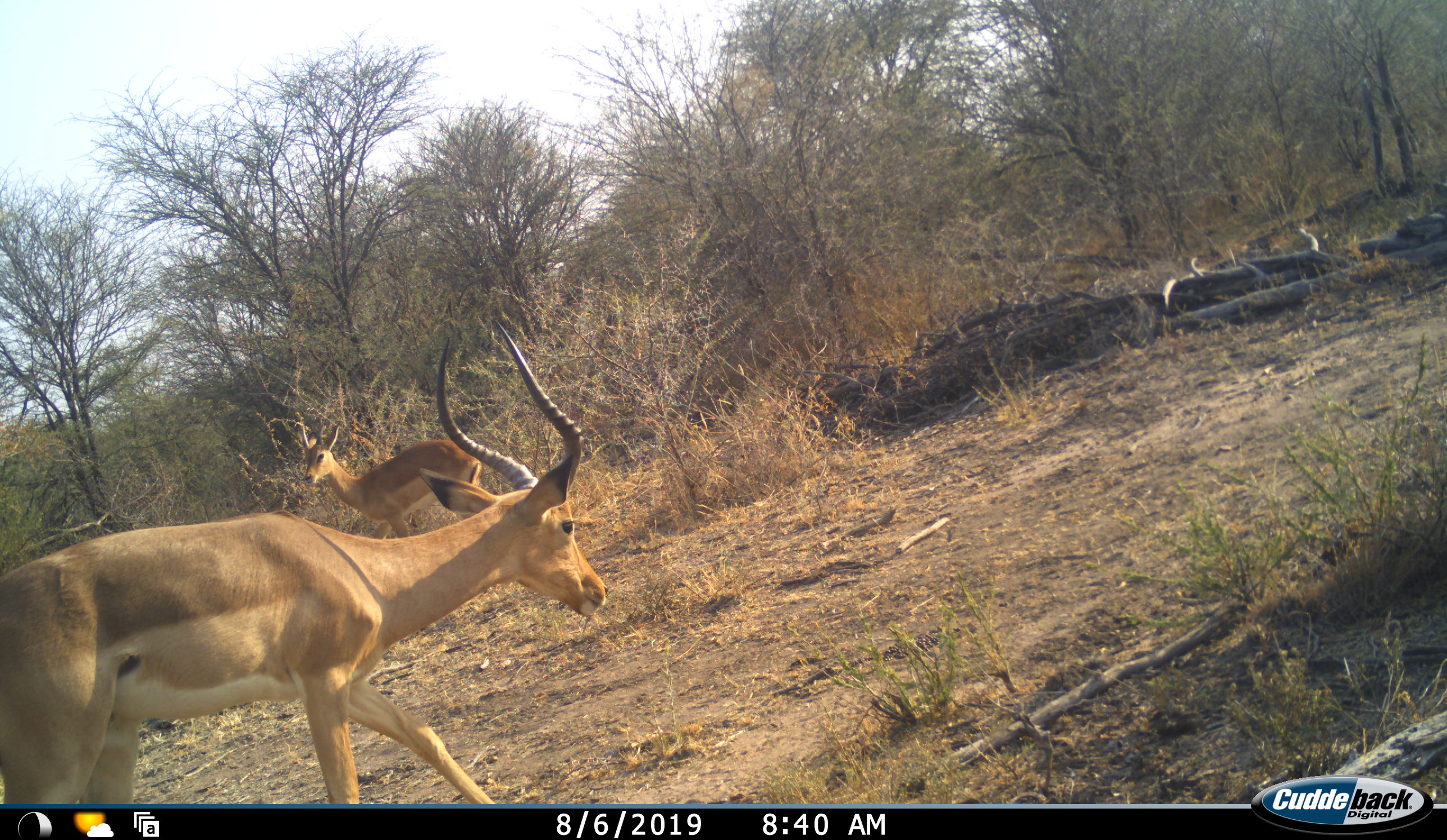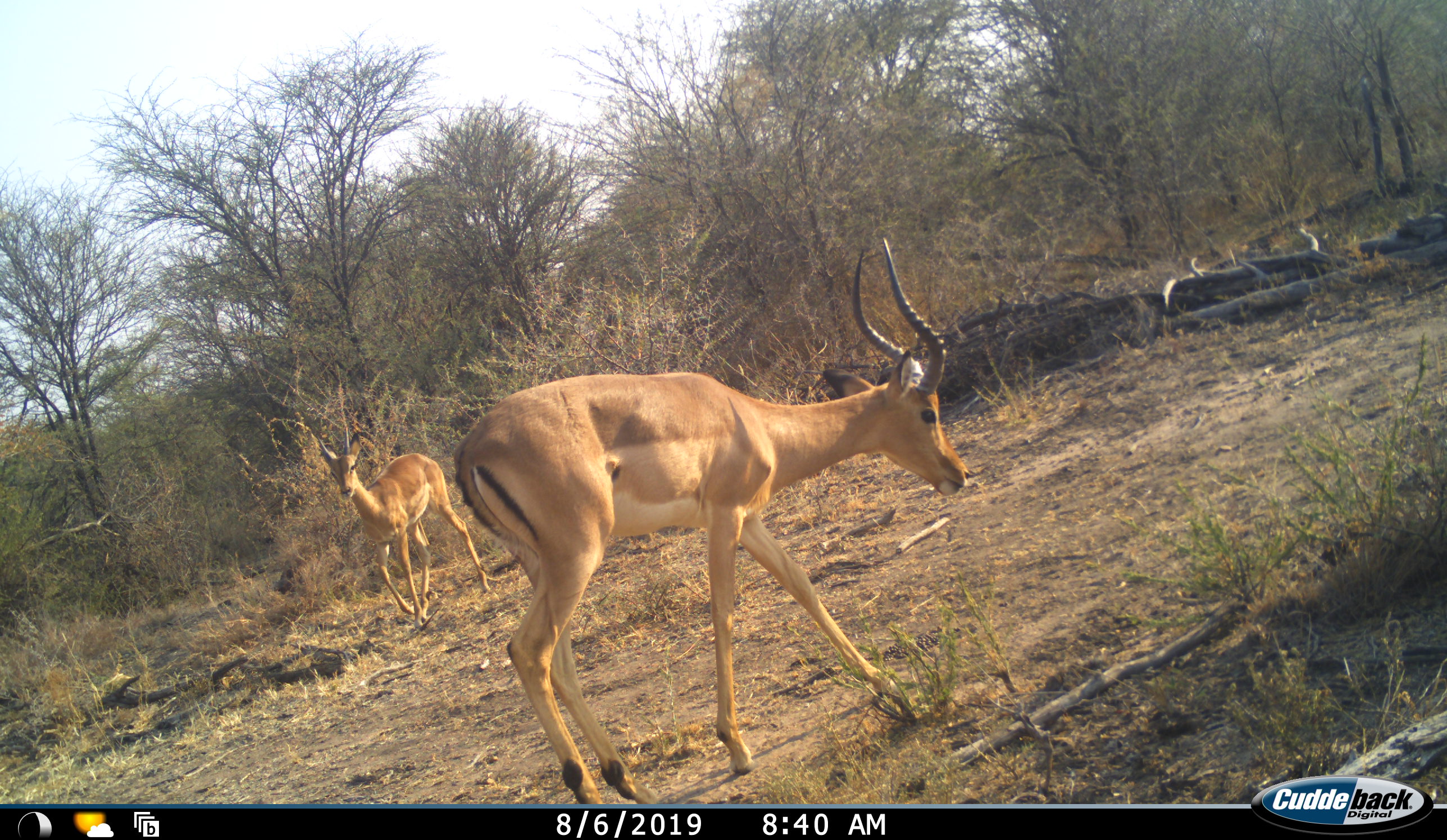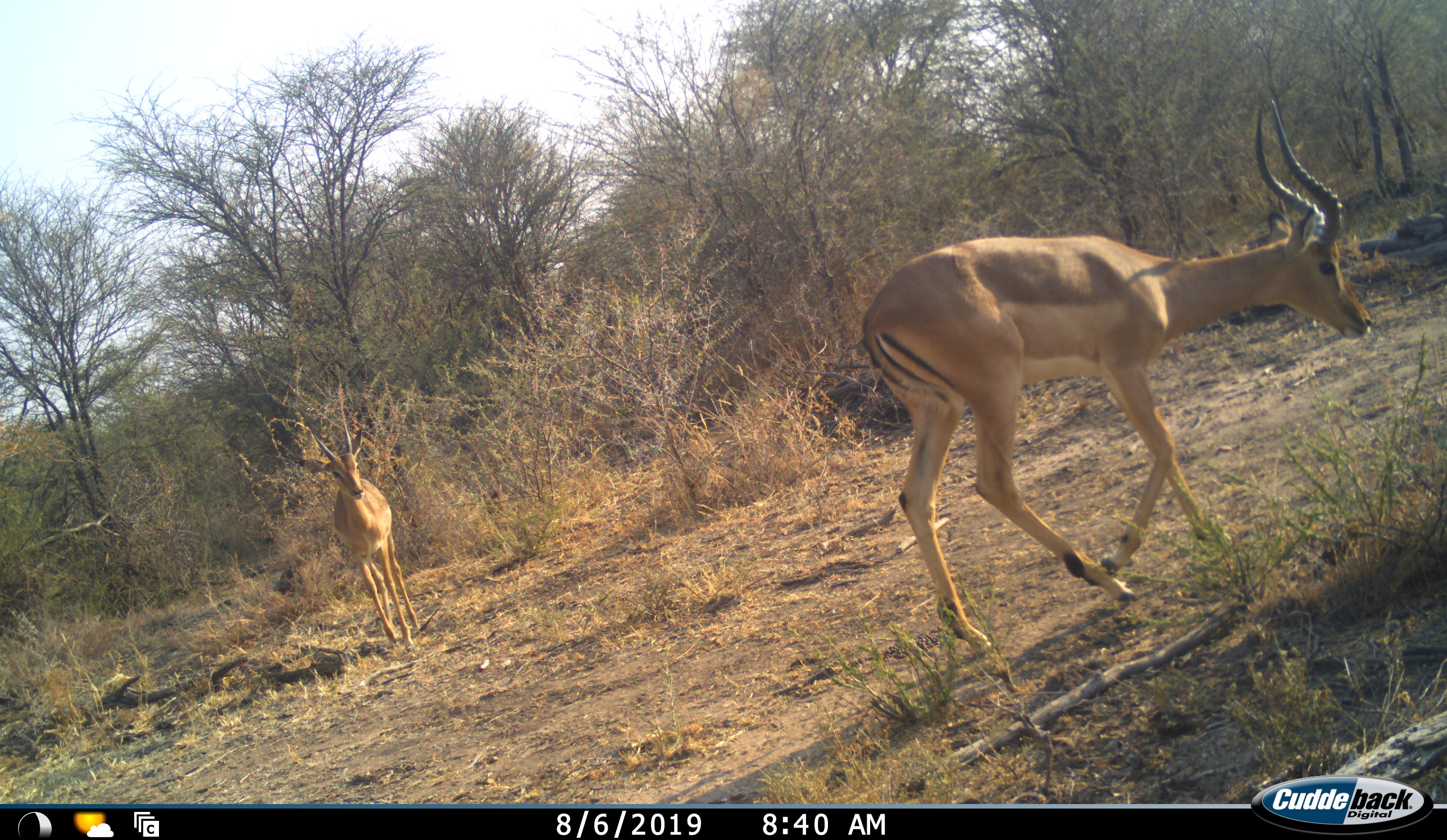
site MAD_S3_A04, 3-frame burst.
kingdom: Animalia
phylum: Chordata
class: Mammalia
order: Artiodactyla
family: Bovidae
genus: Aepyceros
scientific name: Aepyceros melampus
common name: impala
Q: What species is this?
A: Impala (Aepyceros melampus).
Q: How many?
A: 2.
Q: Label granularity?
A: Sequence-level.